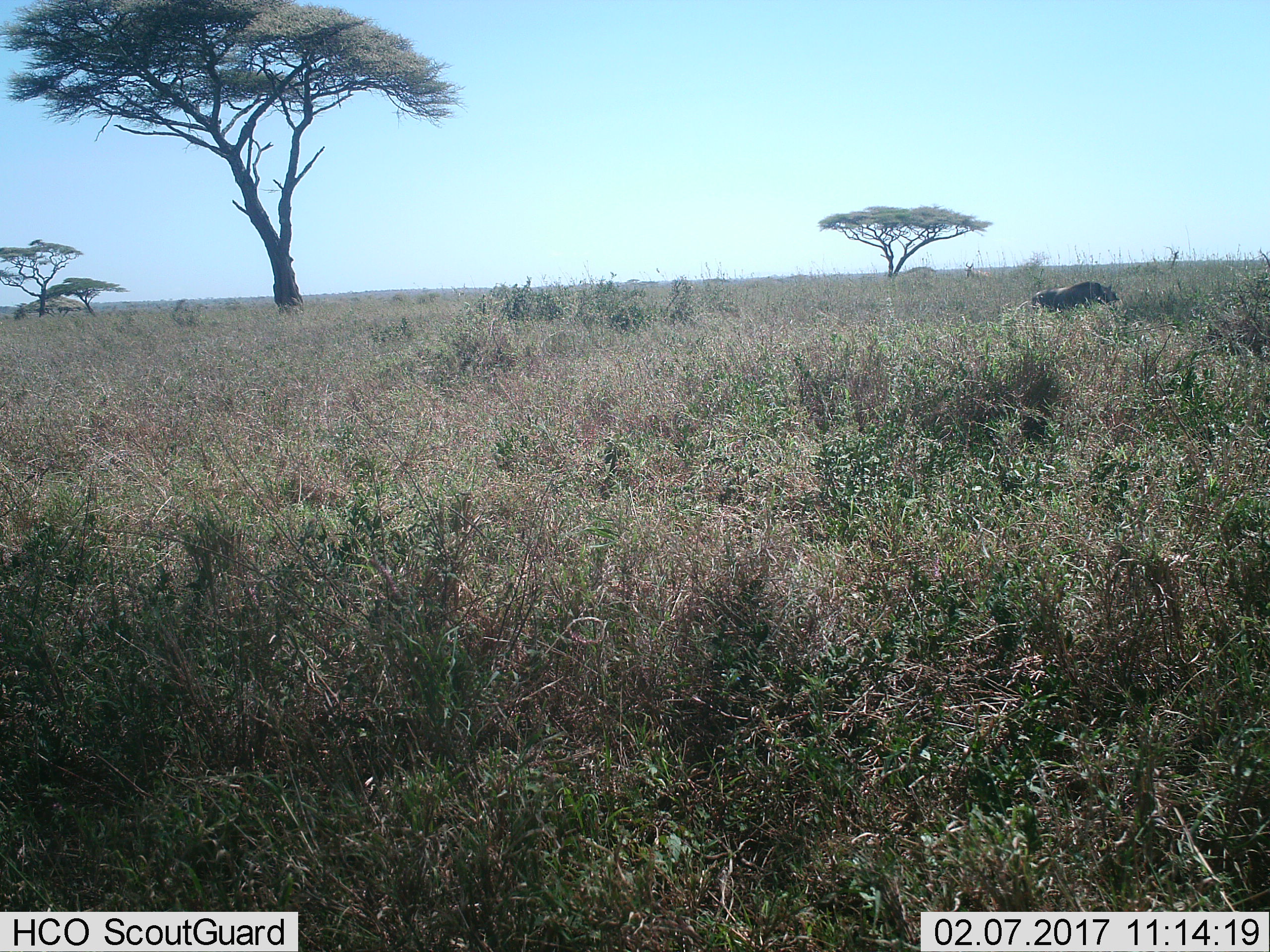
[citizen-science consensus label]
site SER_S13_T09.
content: unidentified animal